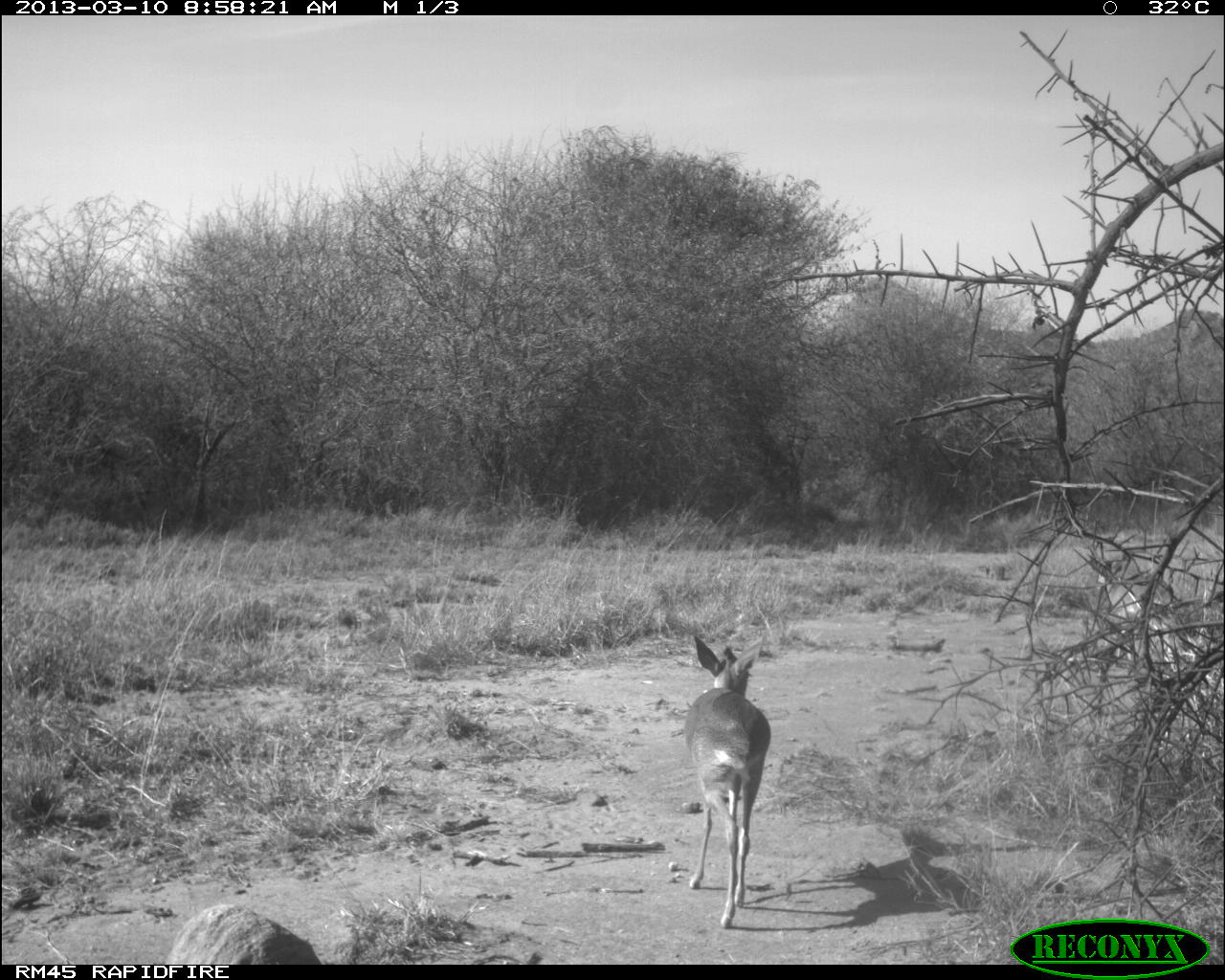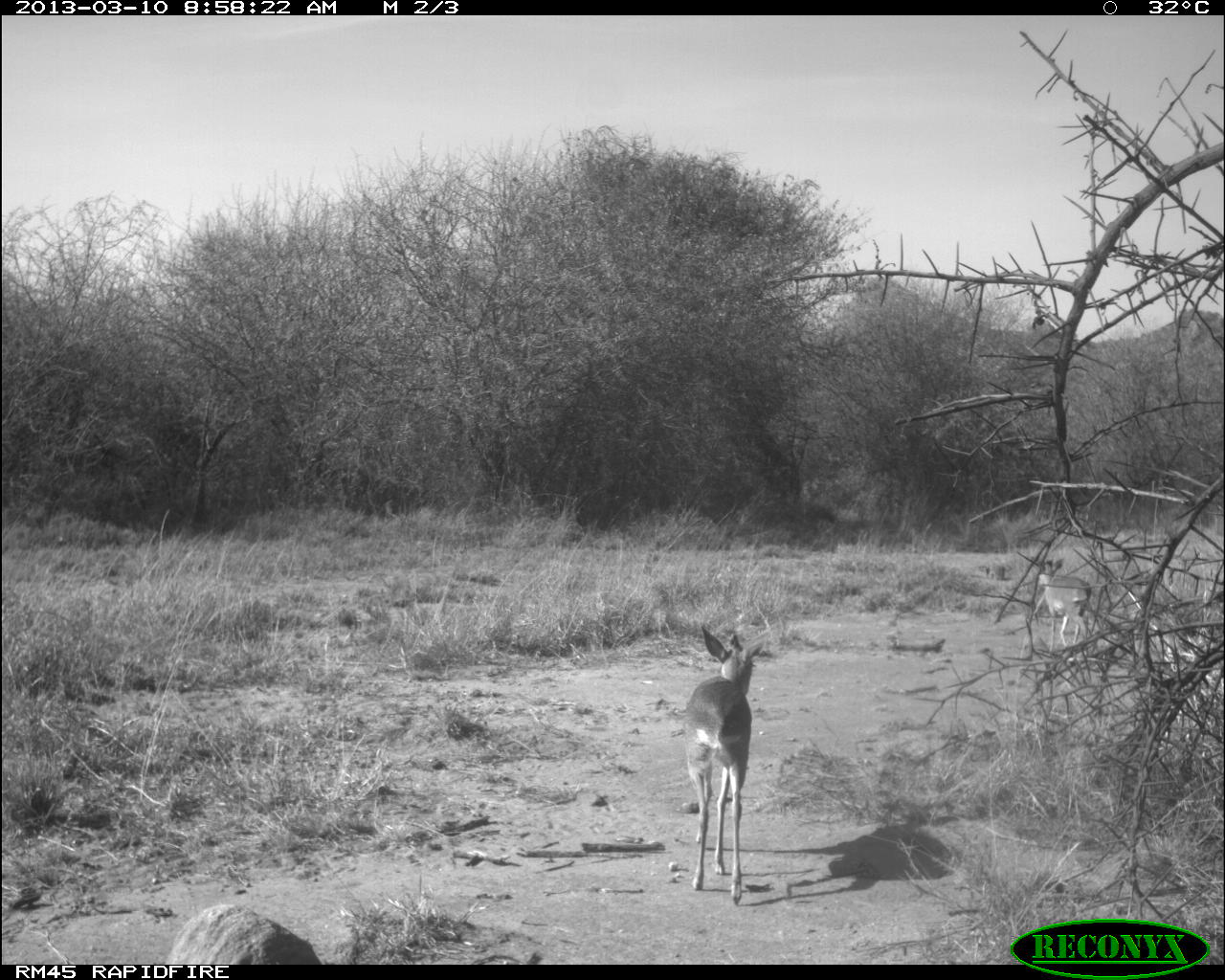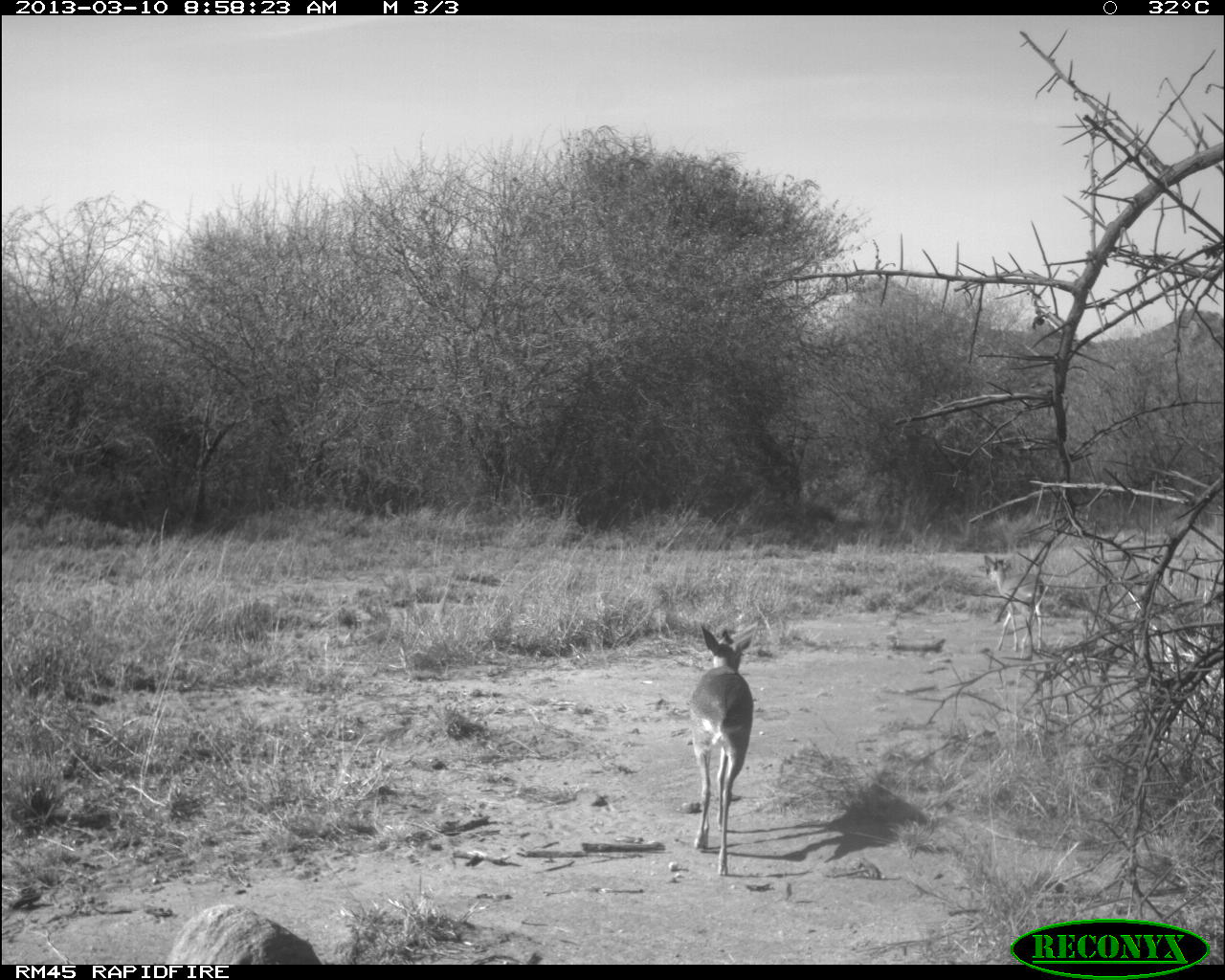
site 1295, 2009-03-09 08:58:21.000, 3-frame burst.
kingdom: Animalia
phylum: Chordata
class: Mammalia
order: Artiodactyla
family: Bovidae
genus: Madoqua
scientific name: Madoqua guentheri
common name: günther's dik-dik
Madoqua guentheri (günther's dik-dik), count 2.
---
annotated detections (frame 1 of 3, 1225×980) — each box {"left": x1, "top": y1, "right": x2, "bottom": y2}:
madoqua guentheri: {"left": 681, "top": 628, "right": 768, "bottom": 923}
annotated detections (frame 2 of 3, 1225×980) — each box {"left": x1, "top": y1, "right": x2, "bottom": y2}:
madoqua guentheri: {"left": 668, "top": 630, "right": 777, "bottom": 899}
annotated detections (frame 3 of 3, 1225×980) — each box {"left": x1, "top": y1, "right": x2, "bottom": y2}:
madoqua guentheri: {"left": 679, "top": 613, "right": 757, "bottom": 875}